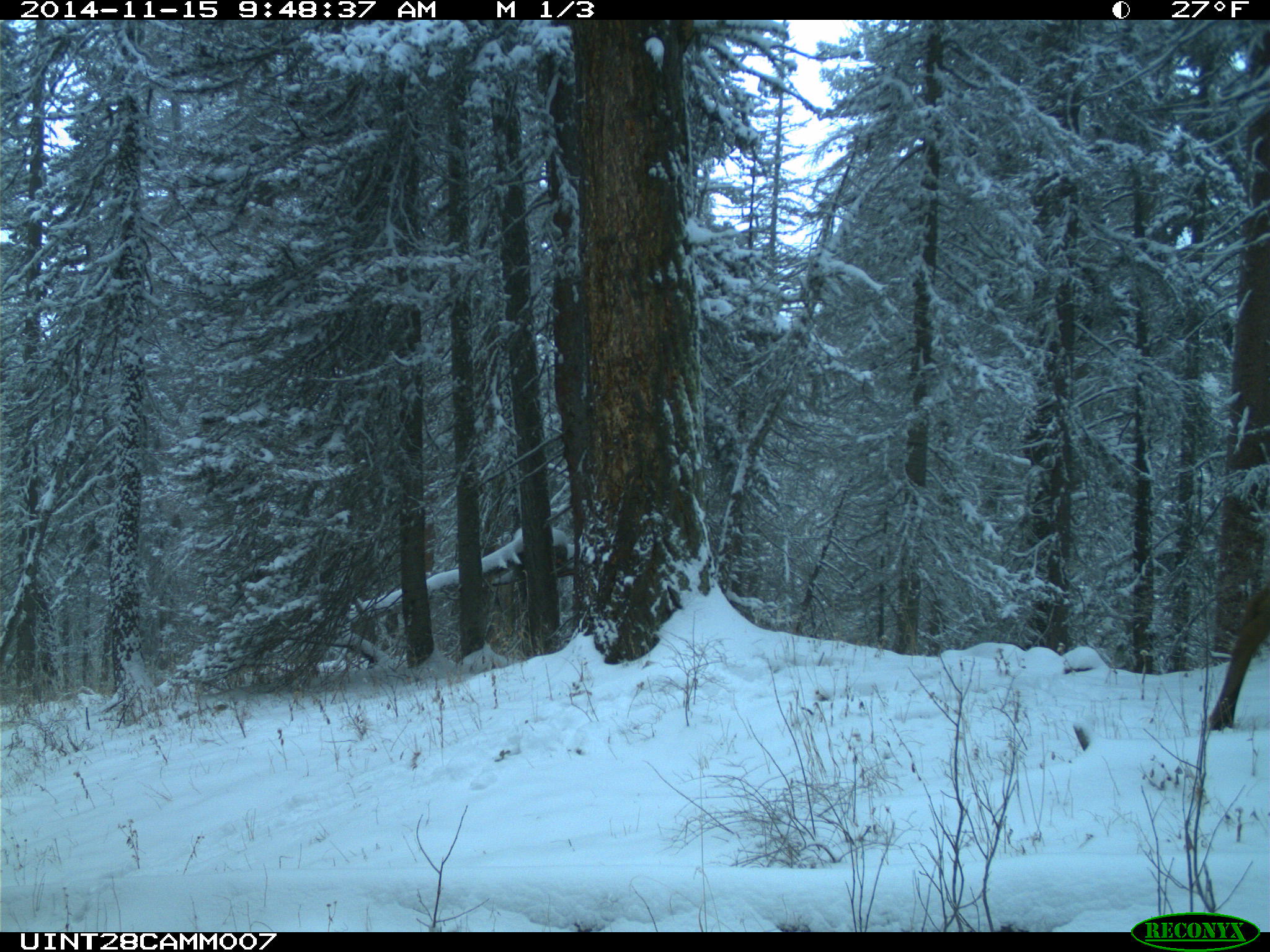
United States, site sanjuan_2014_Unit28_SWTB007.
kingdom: Animalia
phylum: Chordata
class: Mammalia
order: Artiodactyla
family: Cervidae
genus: Cervus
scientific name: Cervus elaphus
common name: red deer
Cervus elaphus (red deer).